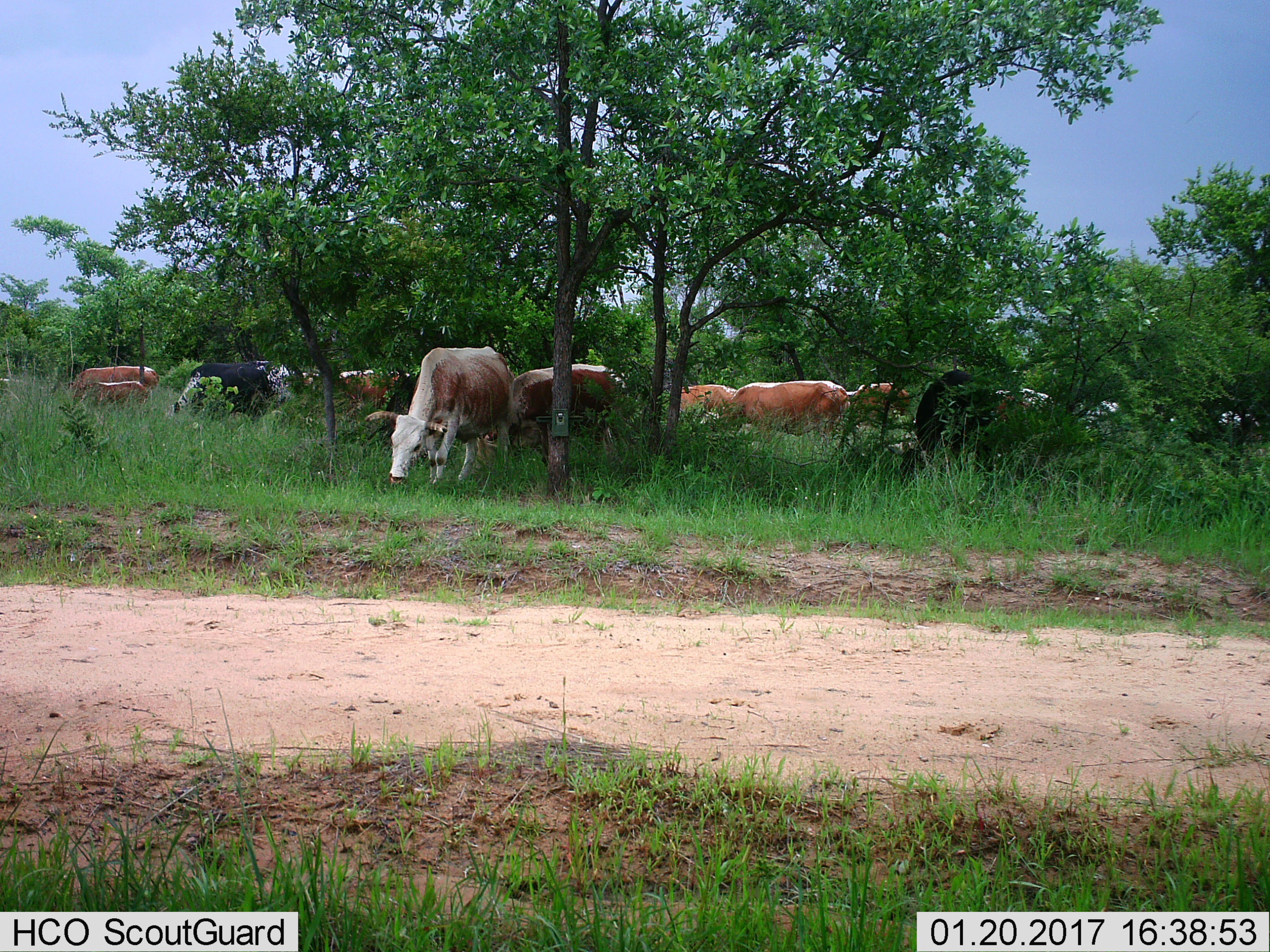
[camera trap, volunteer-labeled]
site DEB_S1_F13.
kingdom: Animalia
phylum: Chordata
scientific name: Vertebrata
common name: domestic animal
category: domesticanimal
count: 11-50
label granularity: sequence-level